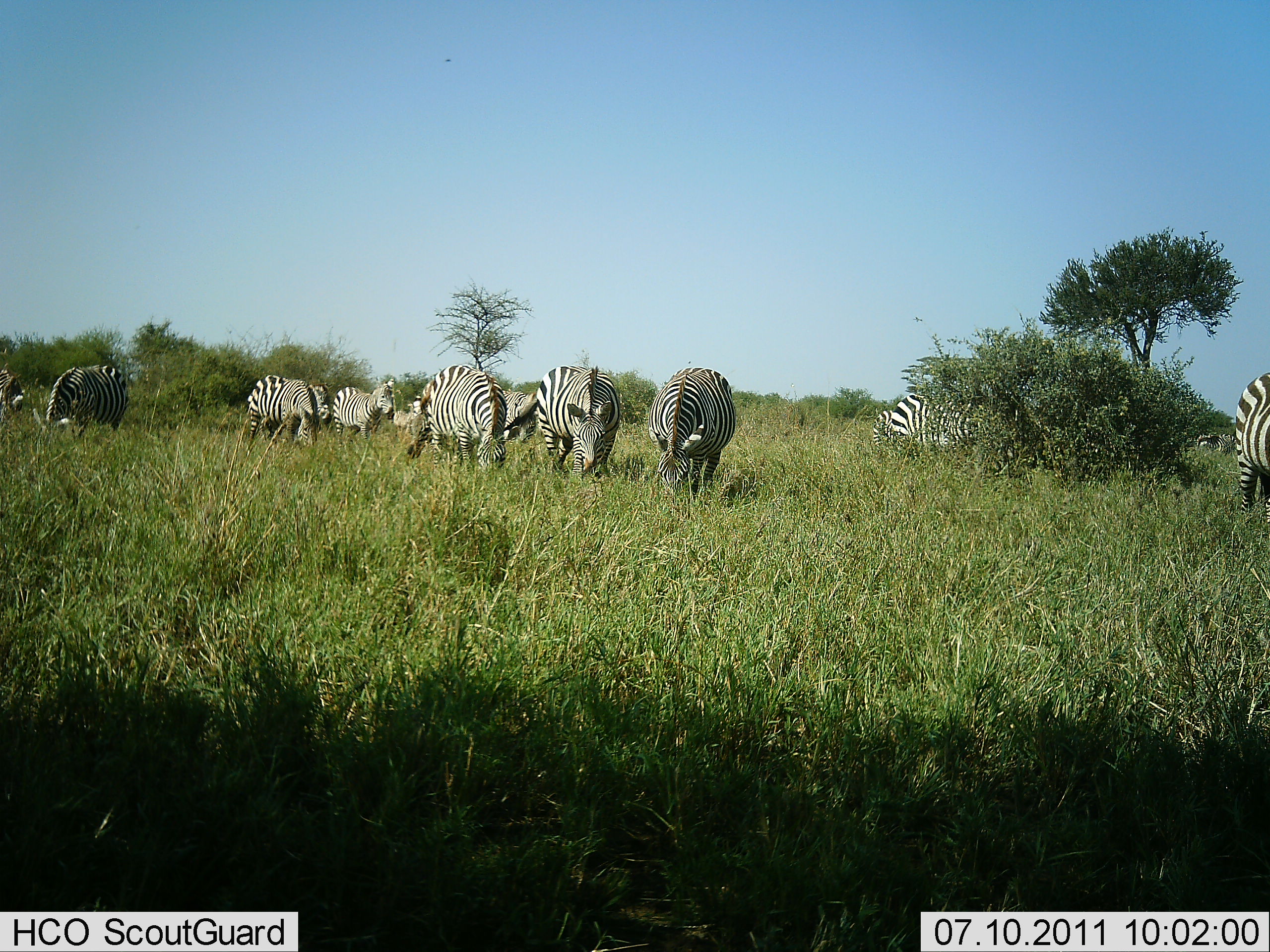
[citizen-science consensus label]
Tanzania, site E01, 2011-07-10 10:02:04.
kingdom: Animalia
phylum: Chordata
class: Mammalia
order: Perissodactyla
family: Equidae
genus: Equus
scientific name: Equus quagga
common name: plains zebra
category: zebra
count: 11-50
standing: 27%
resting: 9%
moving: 27%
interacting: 0%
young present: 0%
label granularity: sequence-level